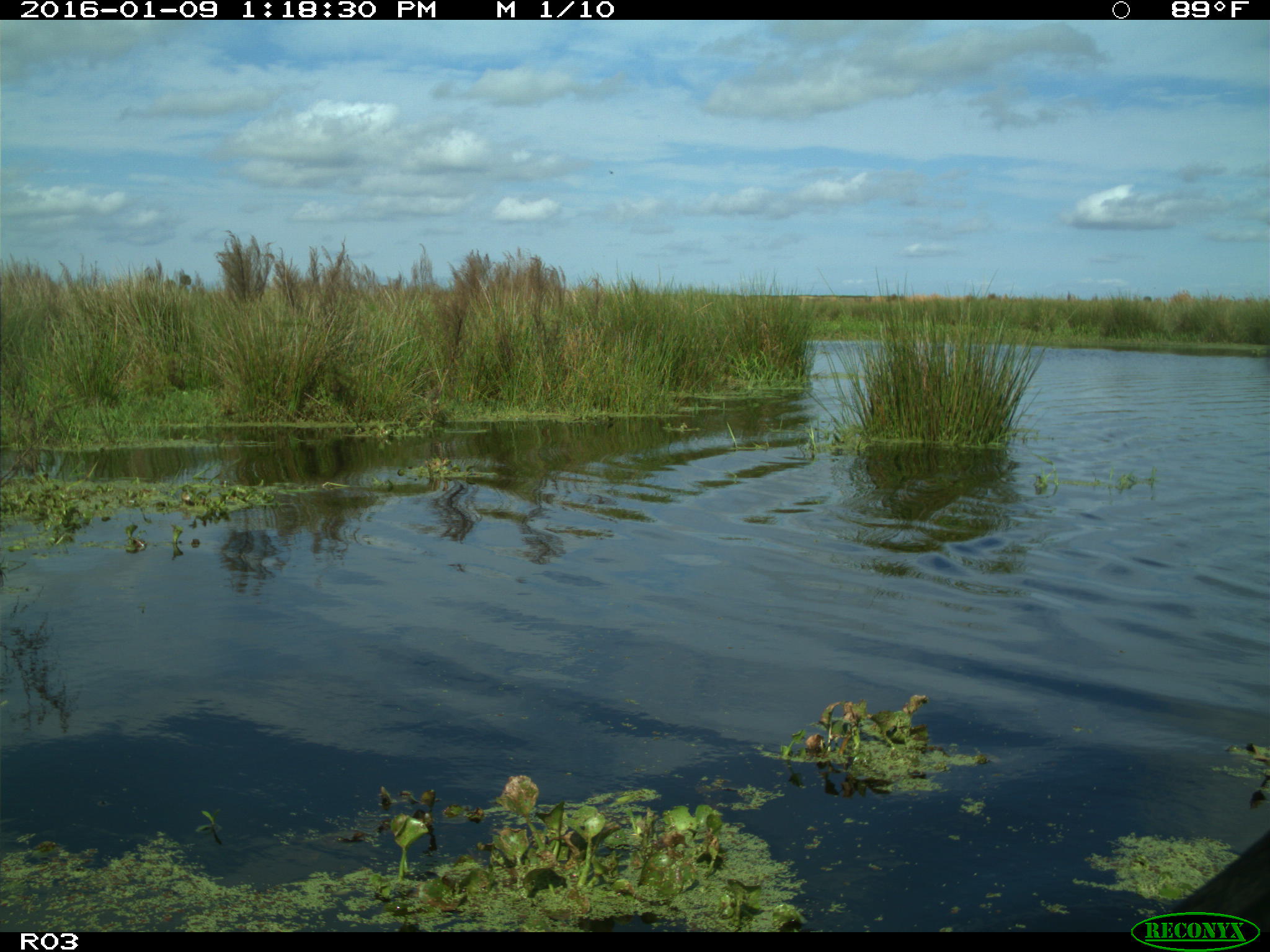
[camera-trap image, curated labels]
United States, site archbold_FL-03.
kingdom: Animalia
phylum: Chordata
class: Mammalia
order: Artiodactyla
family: Bovidae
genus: Bos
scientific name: Bos taurus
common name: domestic cow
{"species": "Bos taurus (domestic cow)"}